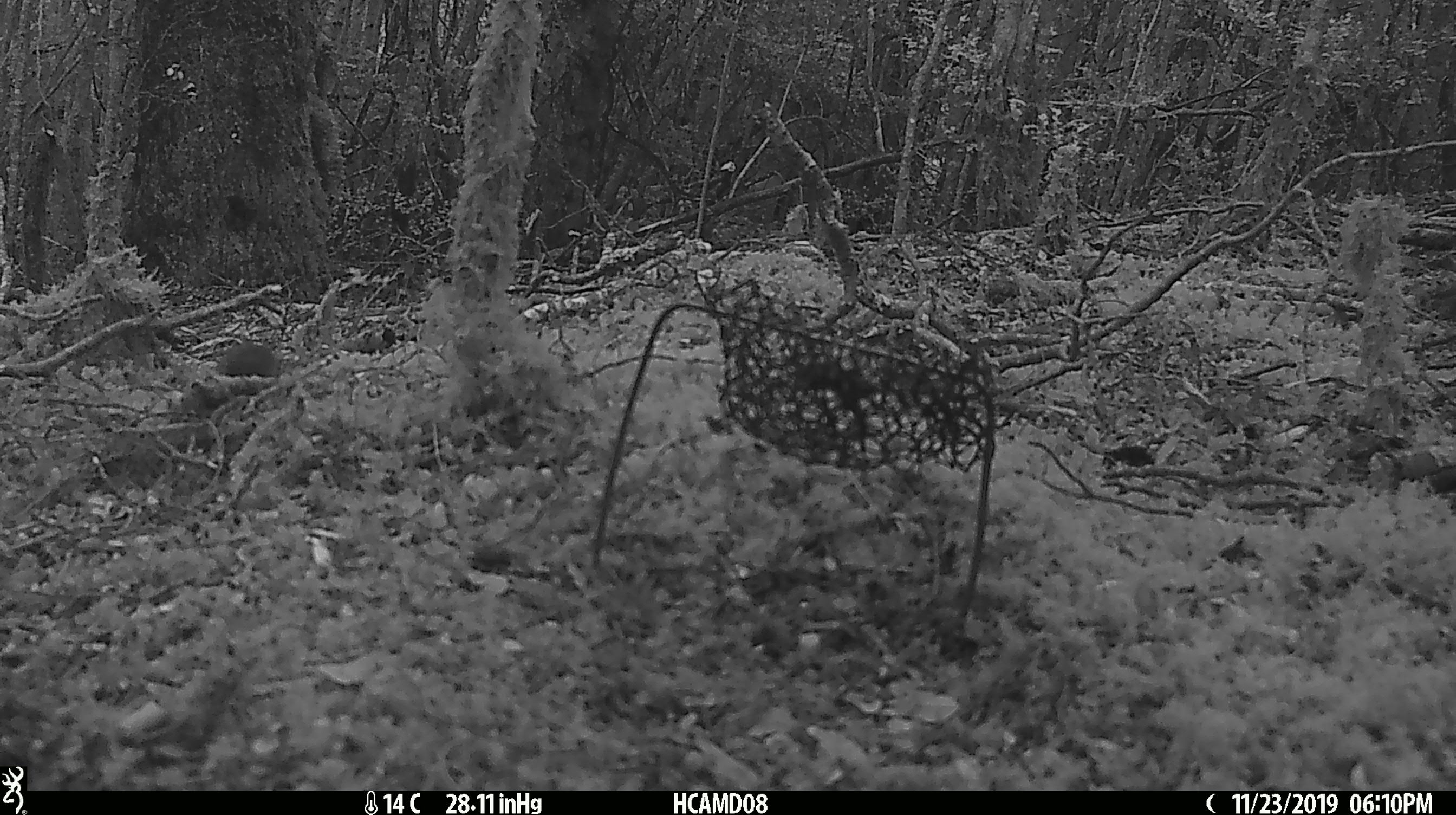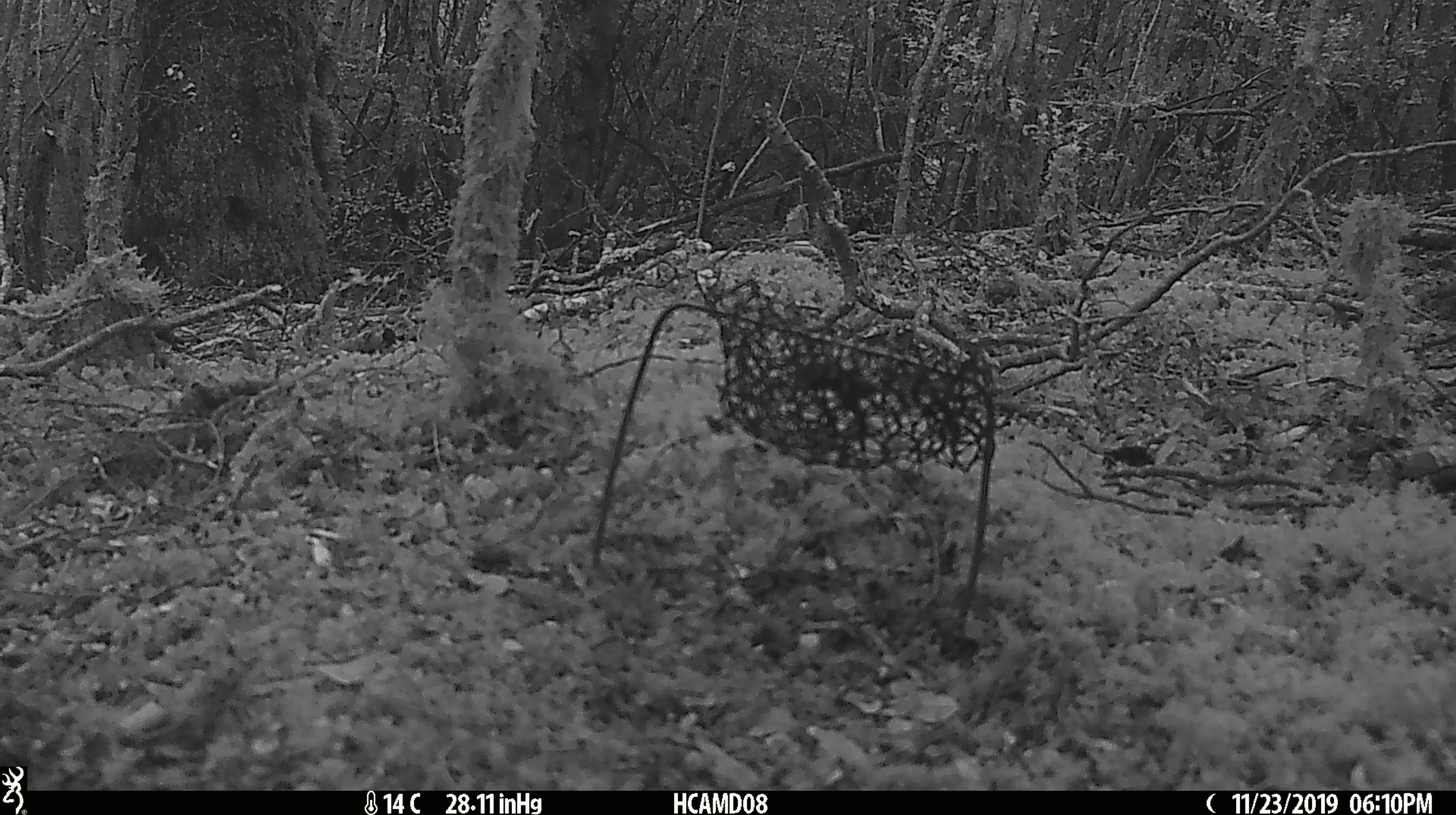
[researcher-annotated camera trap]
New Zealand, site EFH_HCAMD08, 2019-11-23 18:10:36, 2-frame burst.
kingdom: Animalia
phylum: Chordata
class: Mammalia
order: Rodentia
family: Muridae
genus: Mus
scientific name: Mus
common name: mouse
Mouse (Mus).